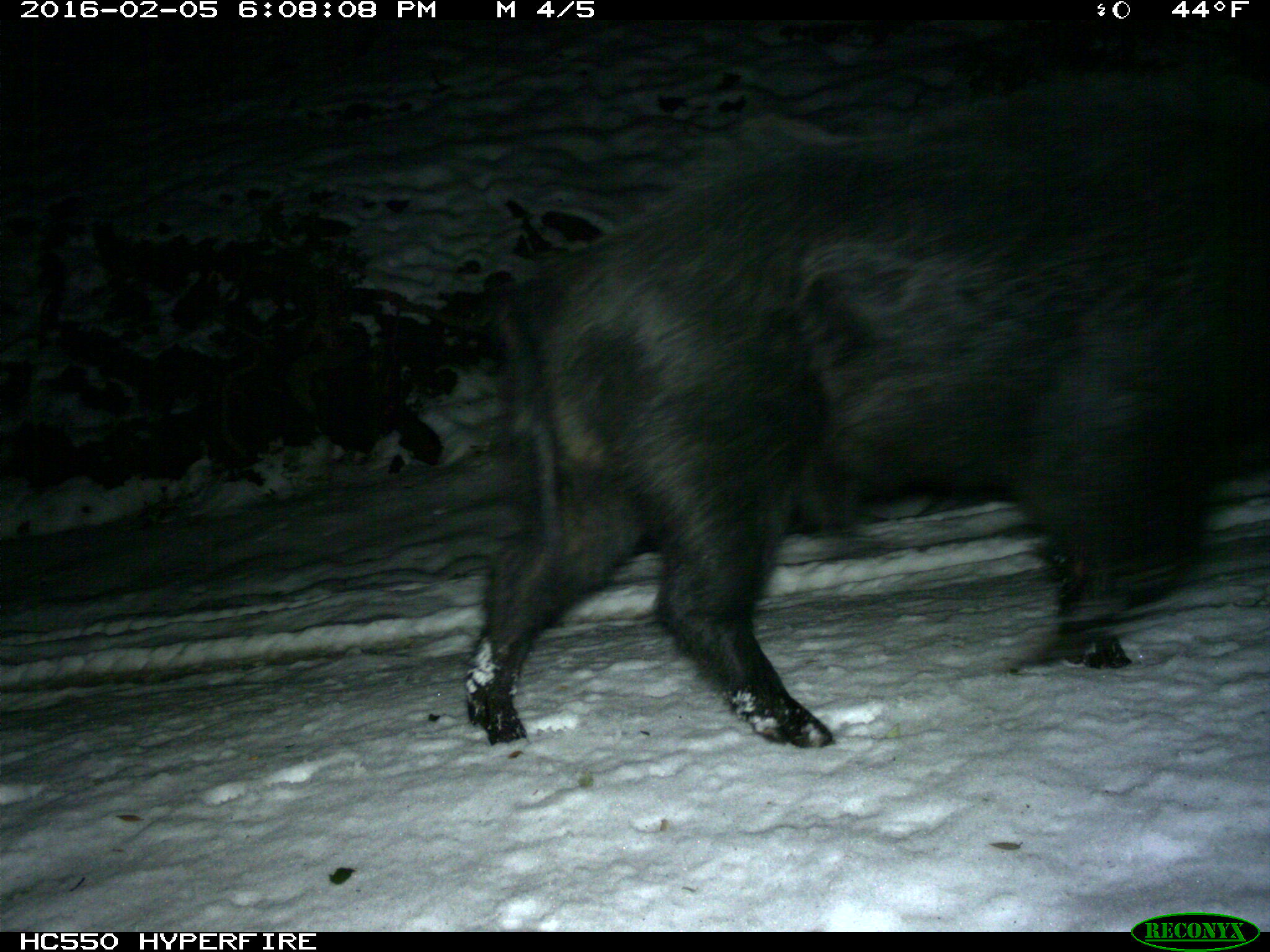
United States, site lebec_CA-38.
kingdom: Animalia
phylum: Chordata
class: Mammalia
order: Artiodactyla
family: Suidae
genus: Sus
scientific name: Sus scrofa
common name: wild boar